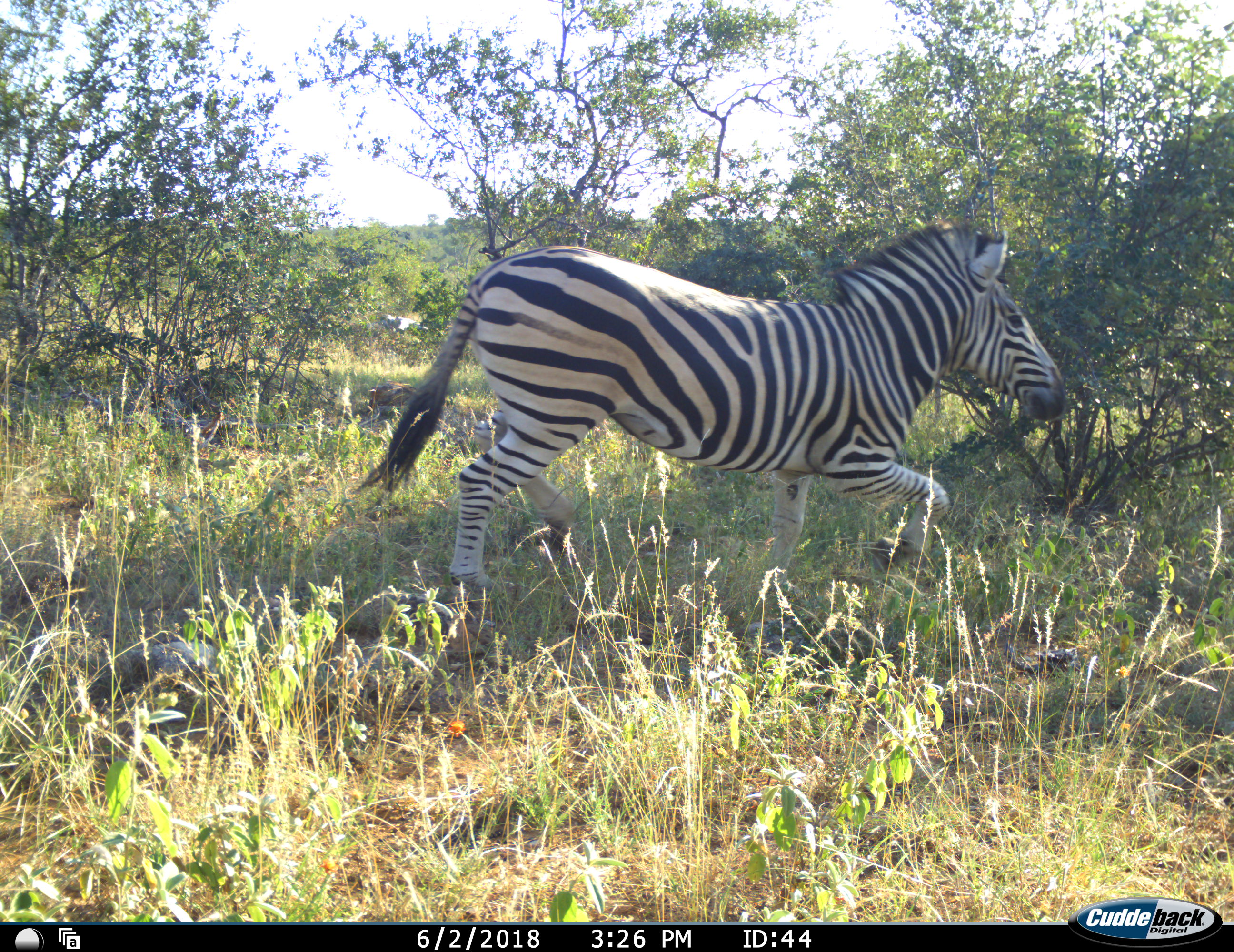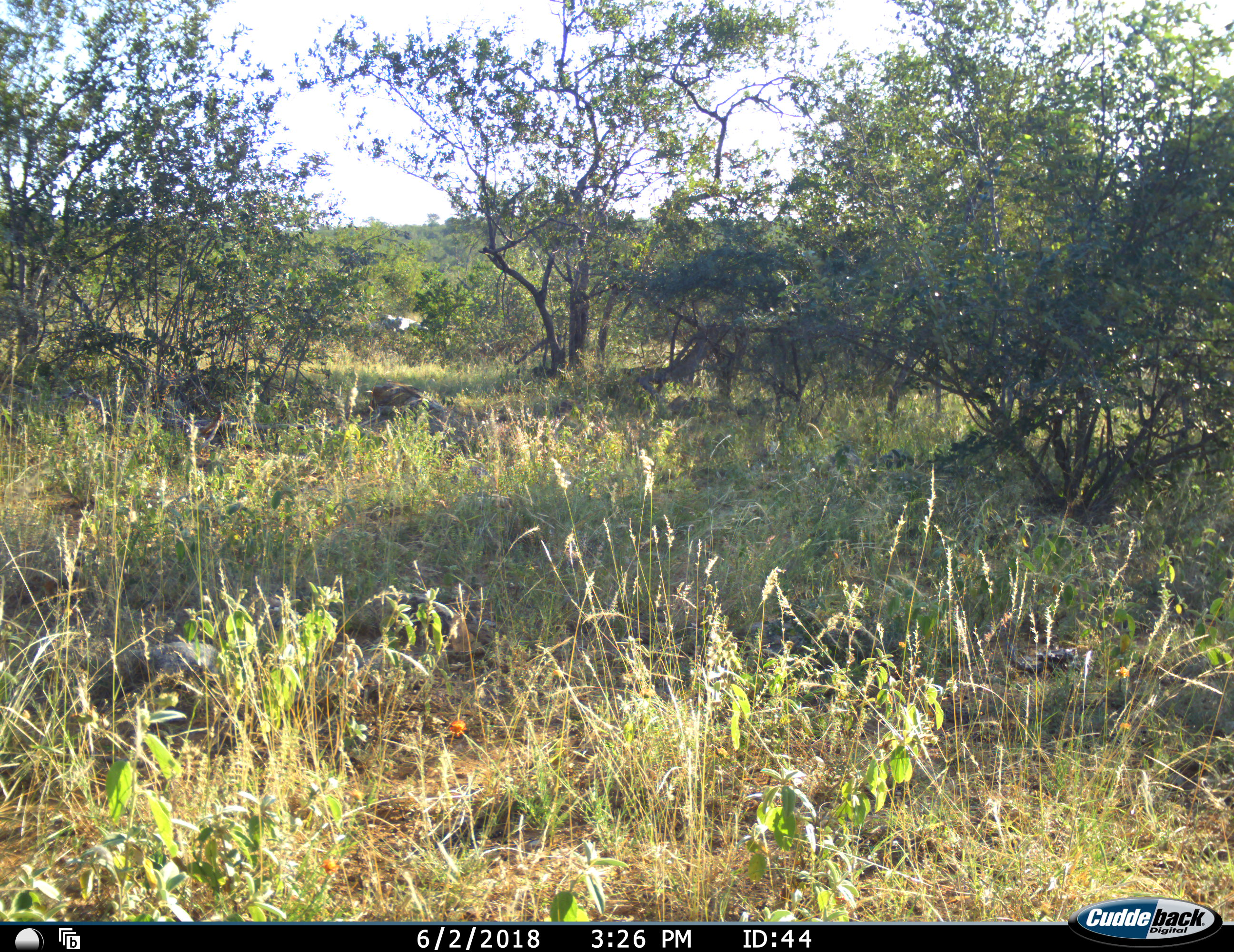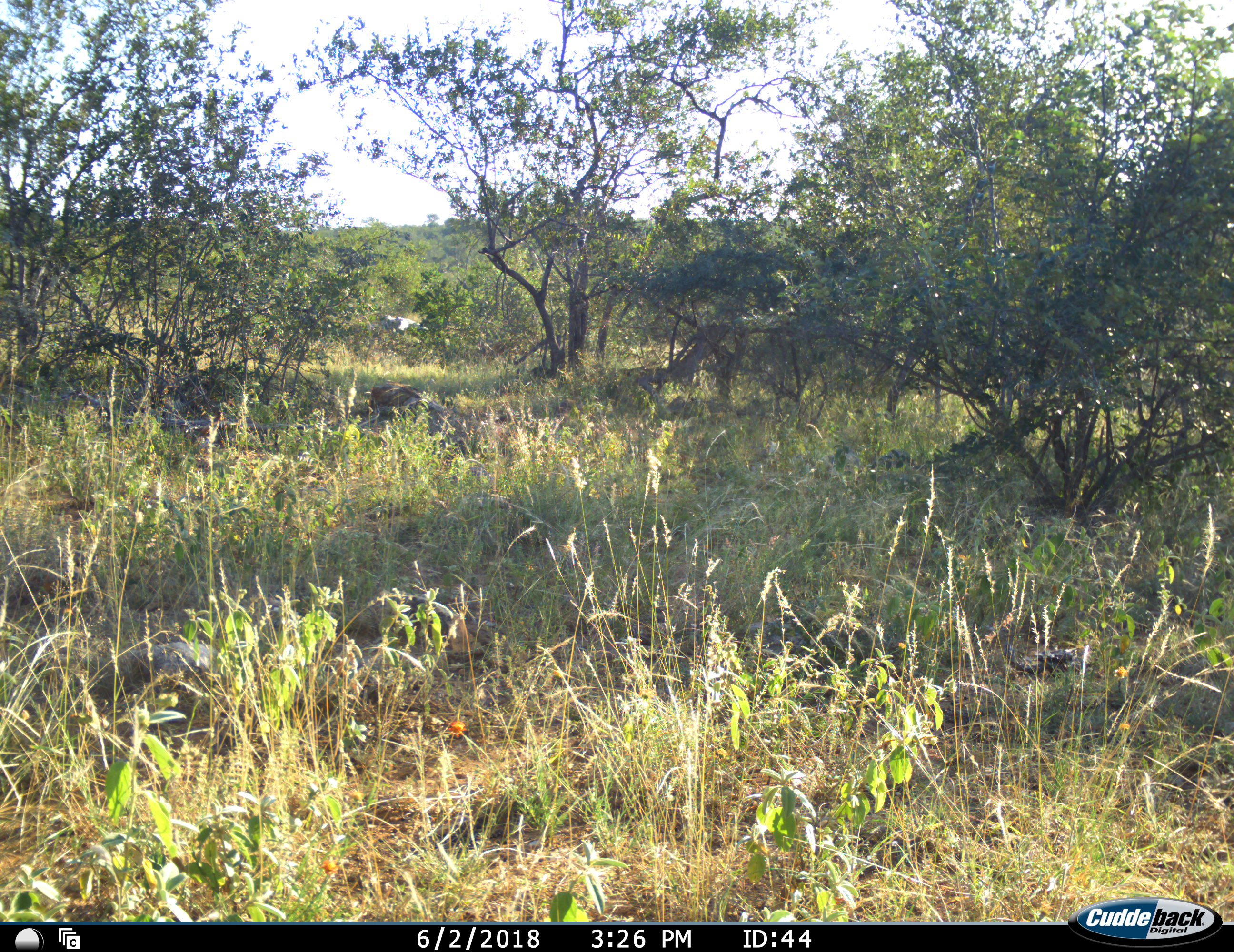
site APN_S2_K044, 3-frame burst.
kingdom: Animalia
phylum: Chordata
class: Mammalia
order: Perissodactyla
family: Equidae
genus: Equus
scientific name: Equus quagga burchellii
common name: burchell's zebra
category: zebraburchells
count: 1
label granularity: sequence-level